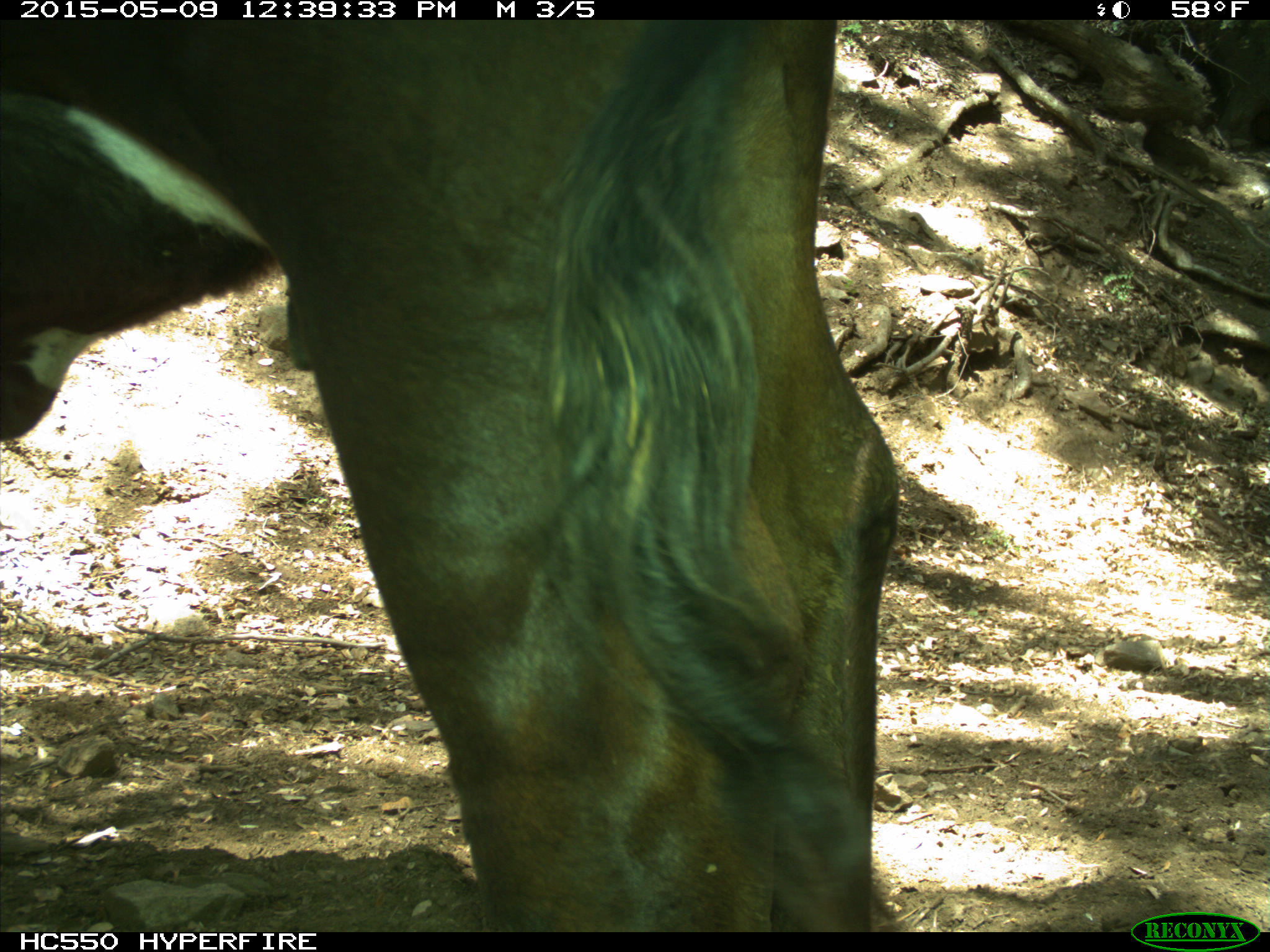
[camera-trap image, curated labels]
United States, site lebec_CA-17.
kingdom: Animalia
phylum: Chordata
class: Mammalia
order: Artiodactyla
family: Bovidae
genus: Bos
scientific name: Bos taurus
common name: domestic cow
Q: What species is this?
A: Bos taurus (domestic cow).